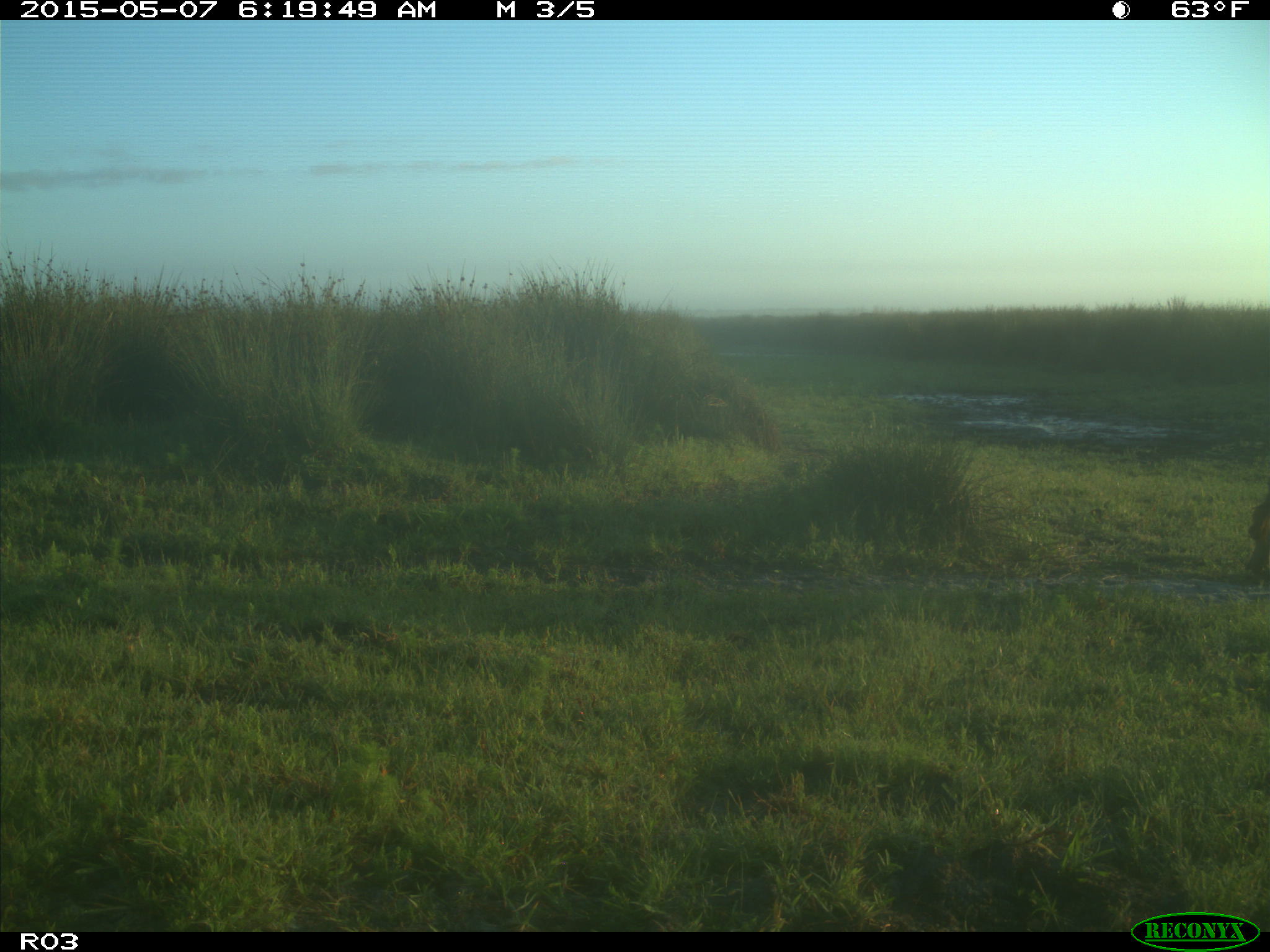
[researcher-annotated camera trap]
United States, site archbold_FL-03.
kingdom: Animalia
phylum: Chordata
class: Mammalia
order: Artiodactyla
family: Bovidae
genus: Bos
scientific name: Bos taurus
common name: domestic cow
Bos taurus (domestic cow).